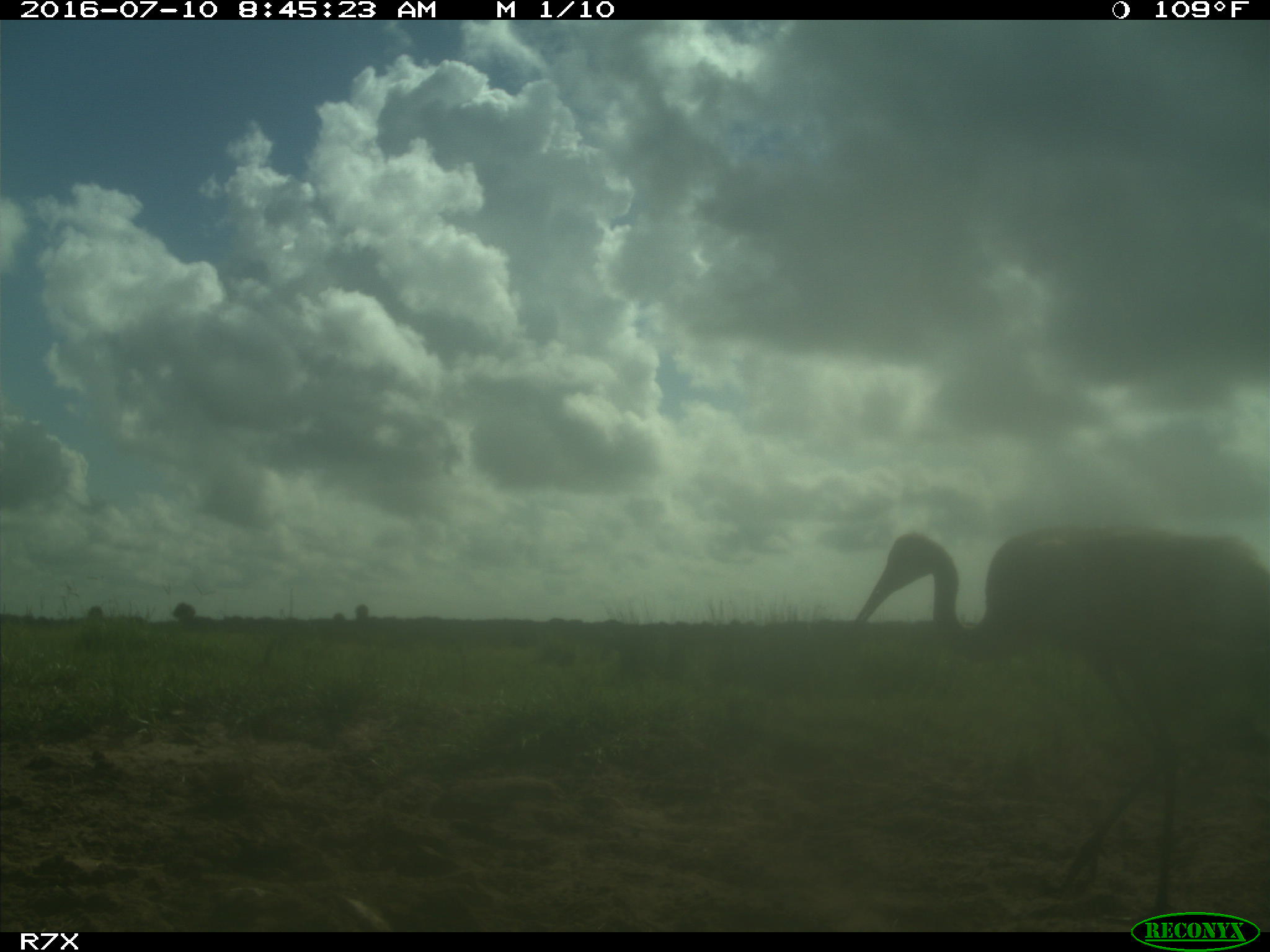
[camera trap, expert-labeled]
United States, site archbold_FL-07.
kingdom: Animalia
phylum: Chordata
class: Aves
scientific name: Aves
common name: birds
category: unidentified bird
Unidentified bird (birds) (Aves).